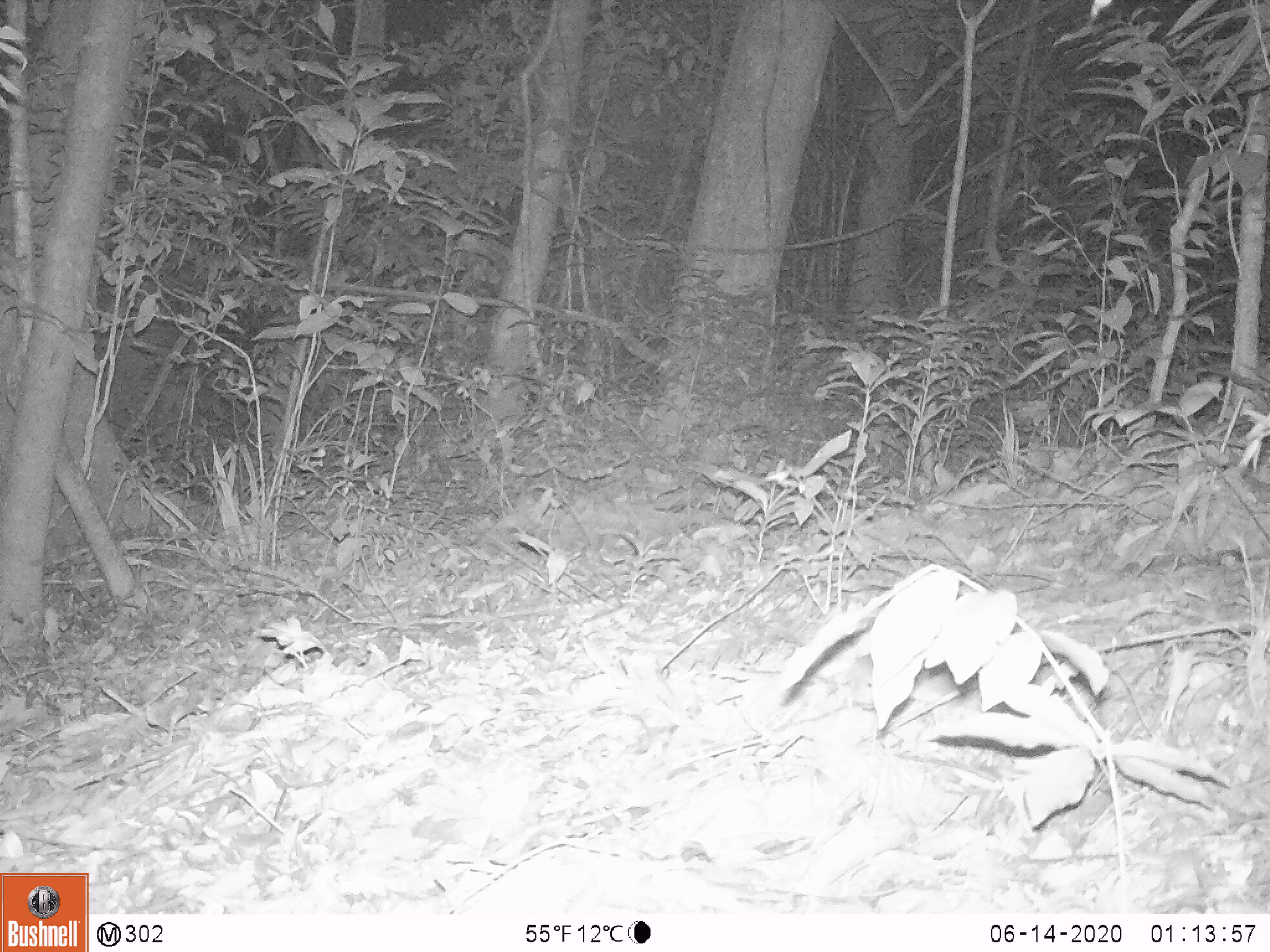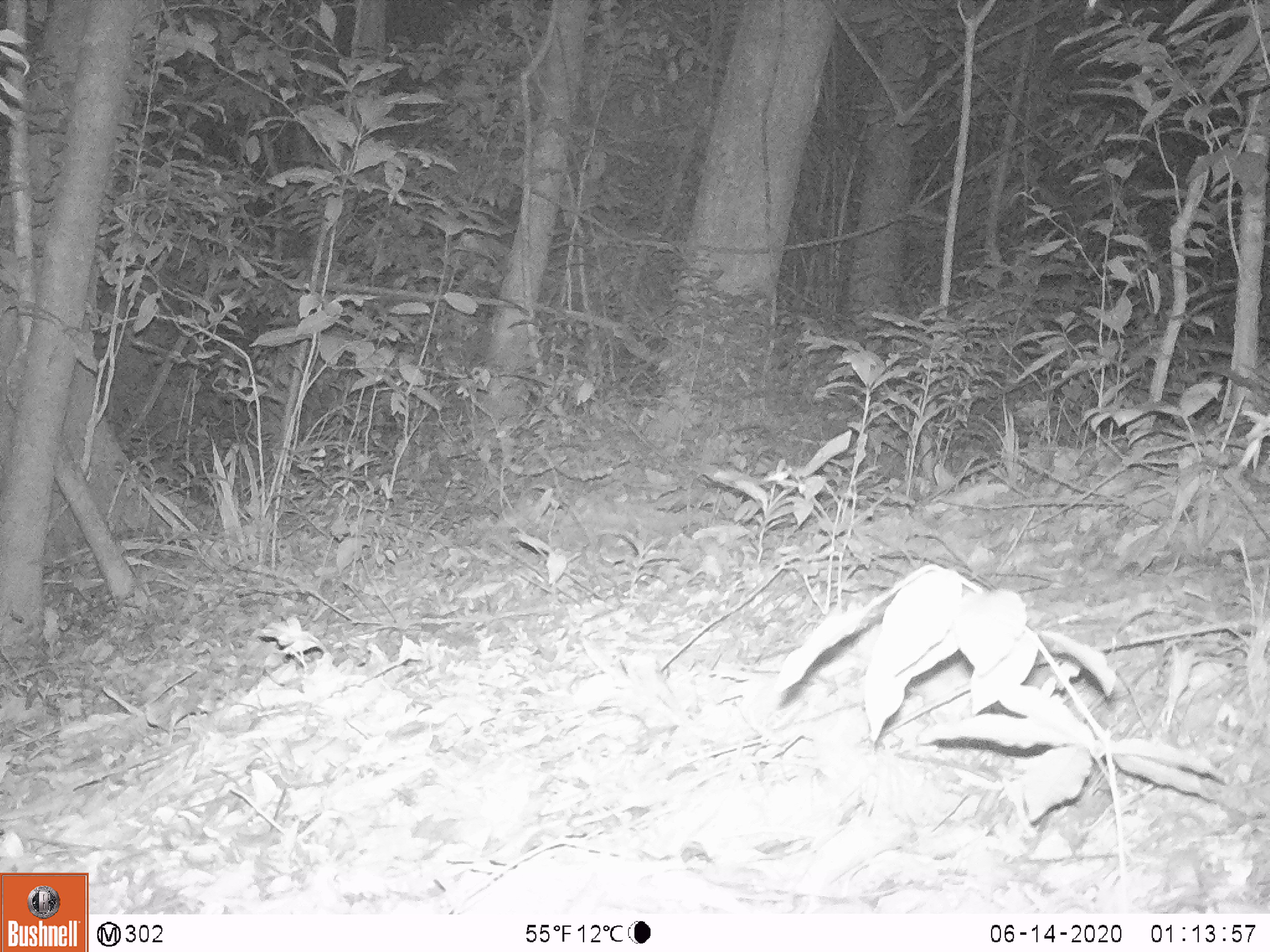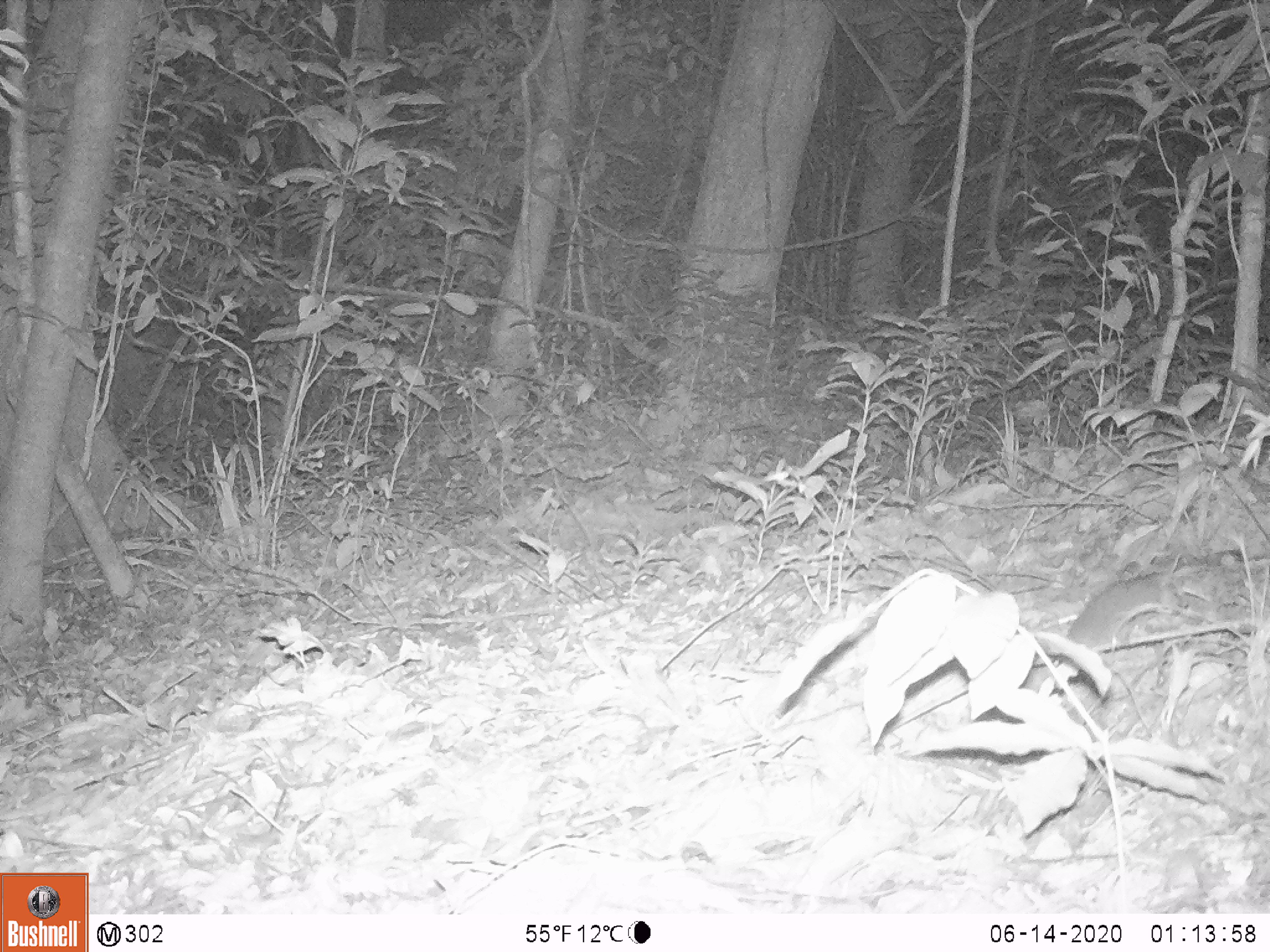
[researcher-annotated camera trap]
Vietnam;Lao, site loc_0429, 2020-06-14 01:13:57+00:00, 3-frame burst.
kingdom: Animalia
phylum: Chordata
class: Mammalia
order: Rodentia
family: Muridae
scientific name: Muridae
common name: old-world mice and rats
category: unidentified murid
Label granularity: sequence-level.